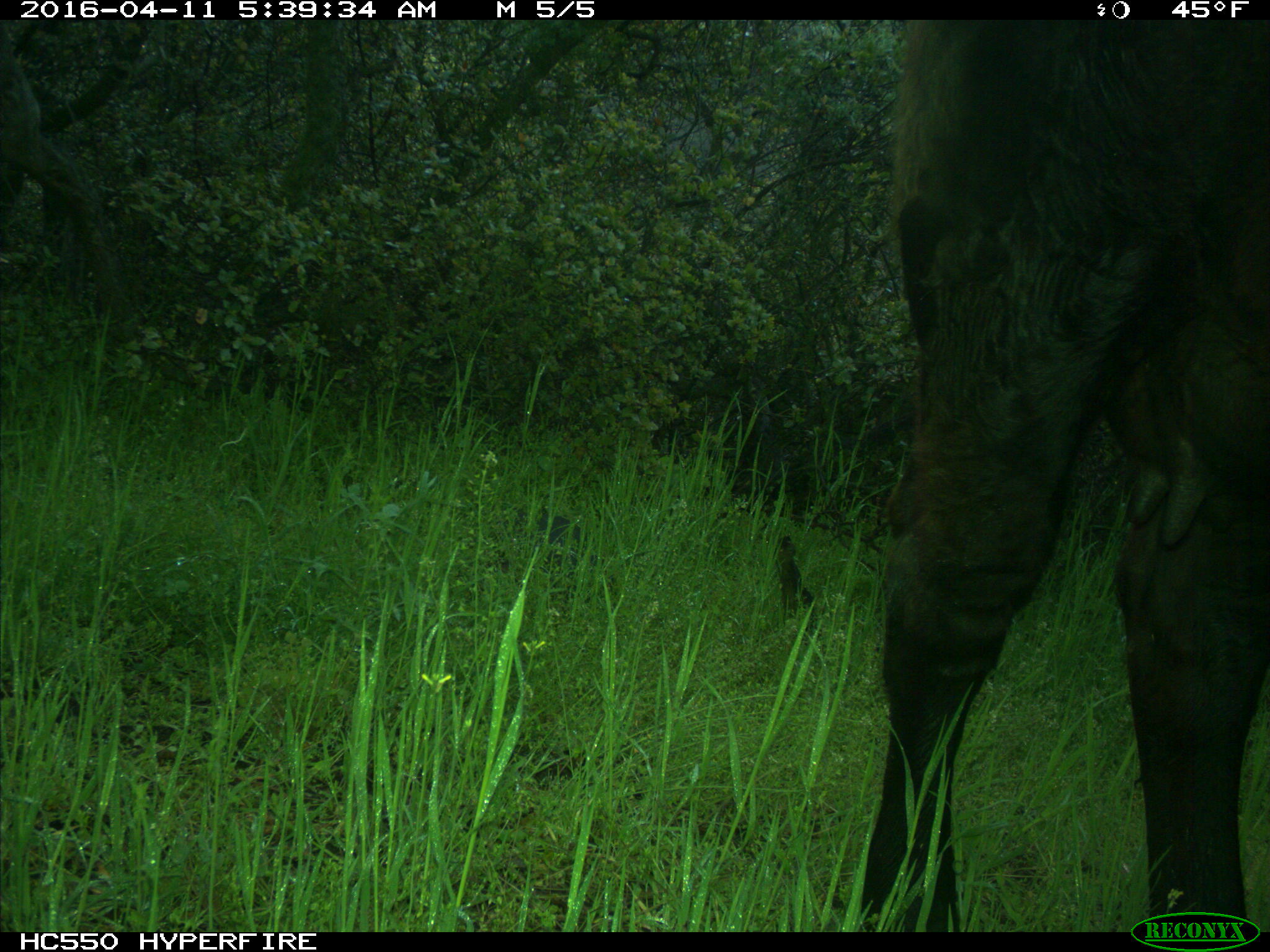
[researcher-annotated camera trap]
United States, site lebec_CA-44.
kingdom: Animalia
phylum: Chordata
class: Mammalia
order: Artiodactyla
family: Bovidae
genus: Bos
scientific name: Bos taurus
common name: domestic cow